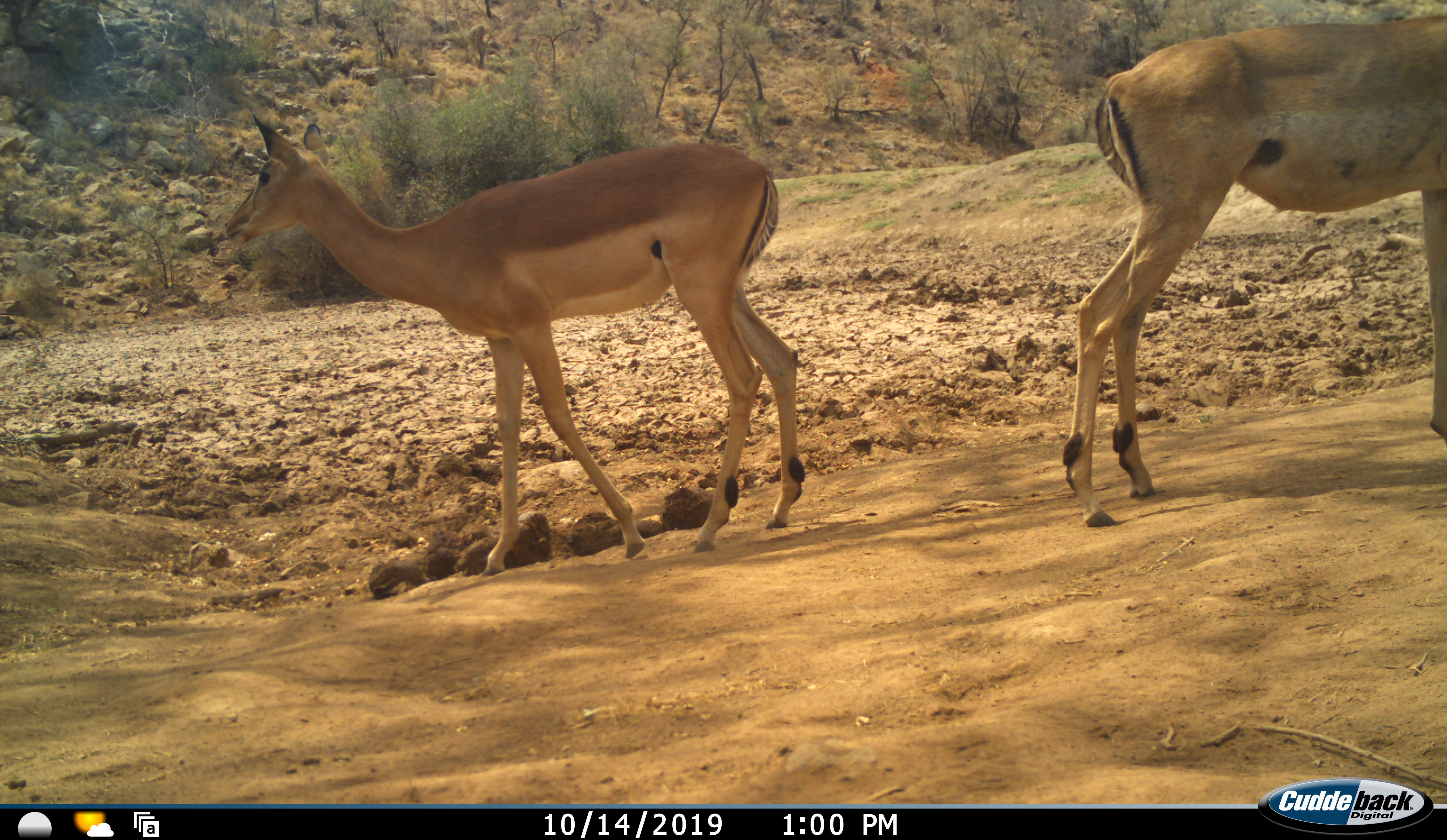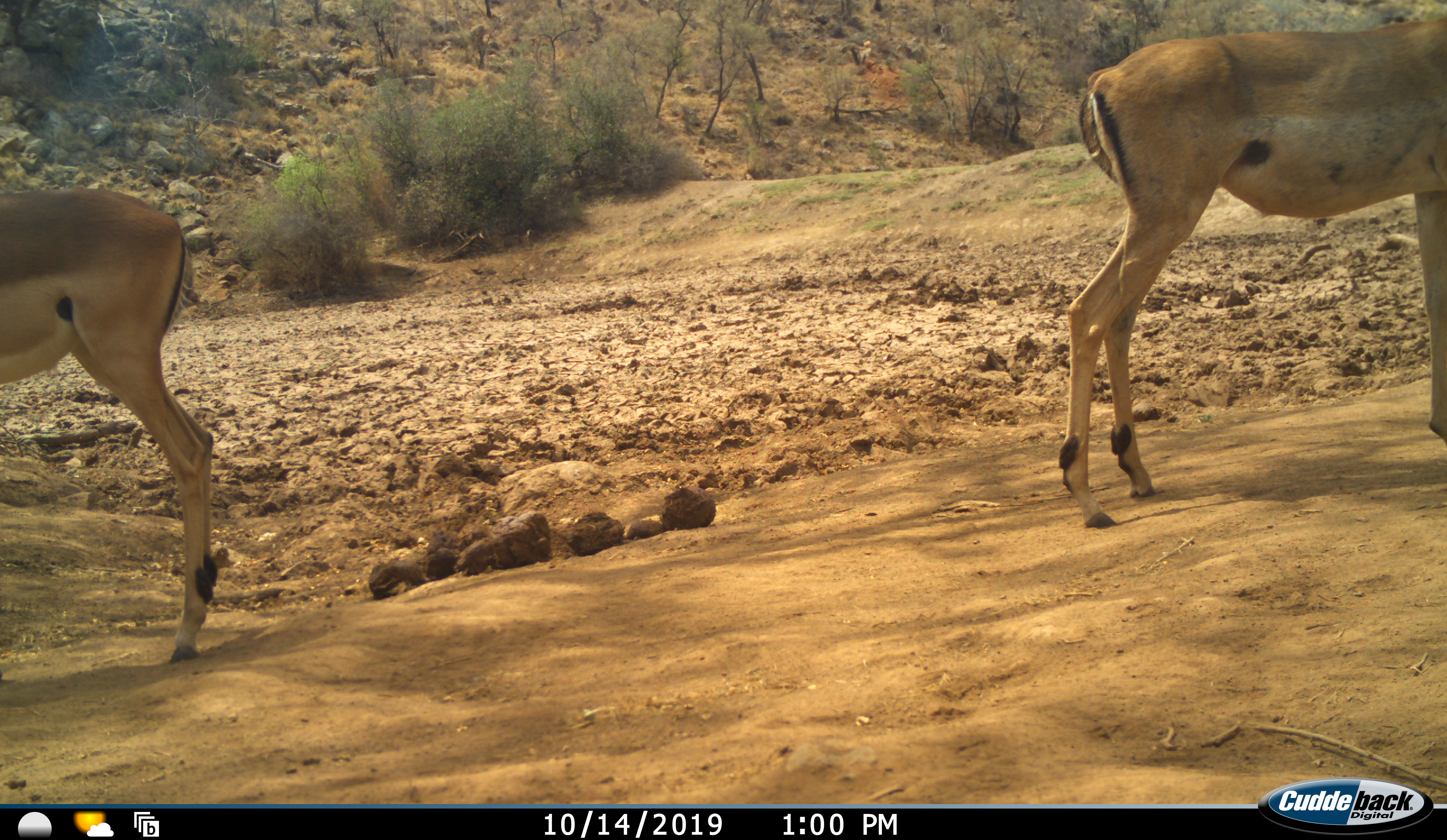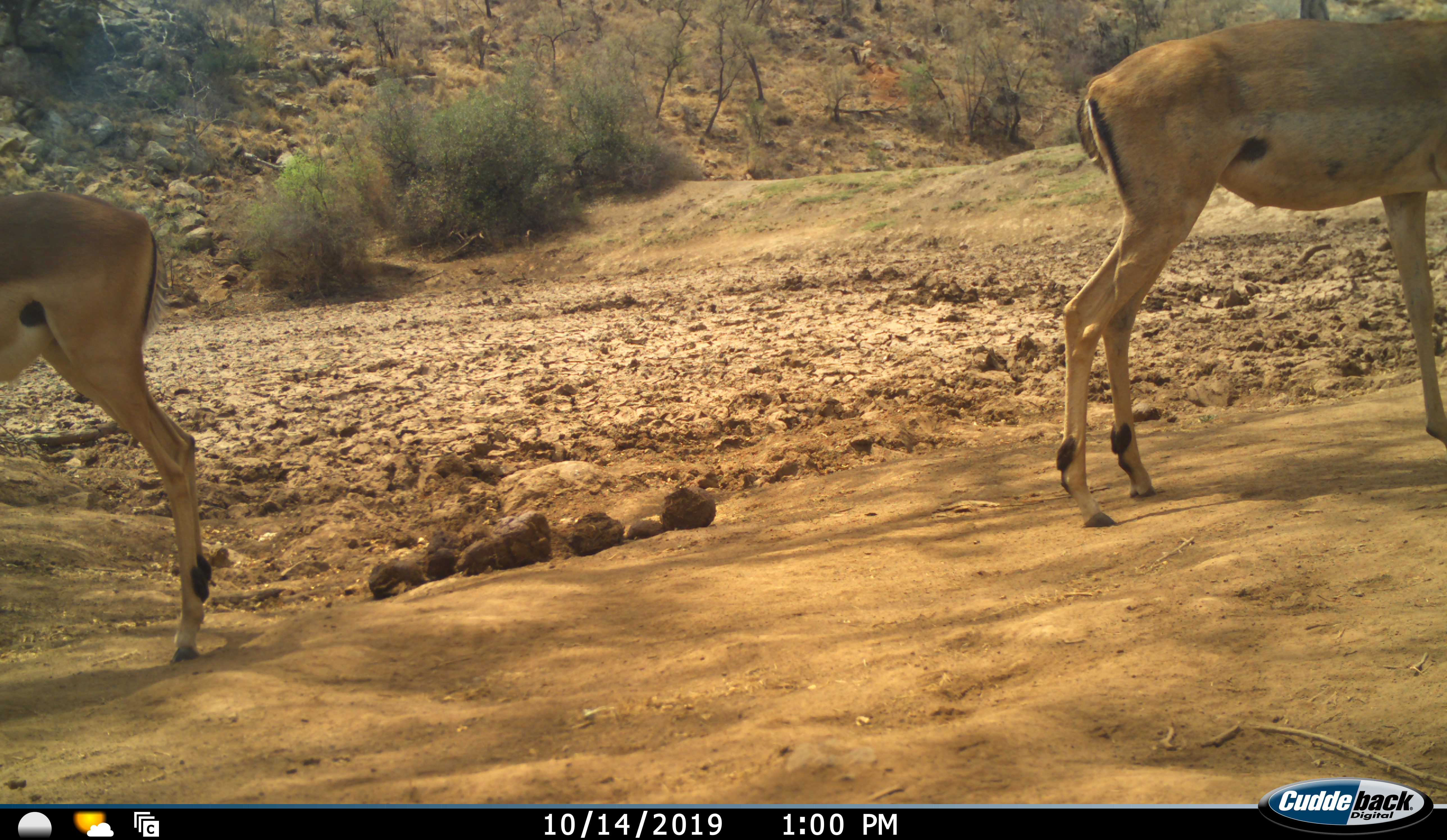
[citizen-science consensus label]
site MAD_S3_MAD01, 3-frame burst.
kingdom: Animalia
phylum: Chordata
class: Mammalia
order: Artiodactyla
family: Bovidae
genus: Aepyceros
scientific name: Aepyceros melampus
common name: impala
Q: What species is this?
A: Impala (Aepyceros melampus).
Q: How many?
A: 2.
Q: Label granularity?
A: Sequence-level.